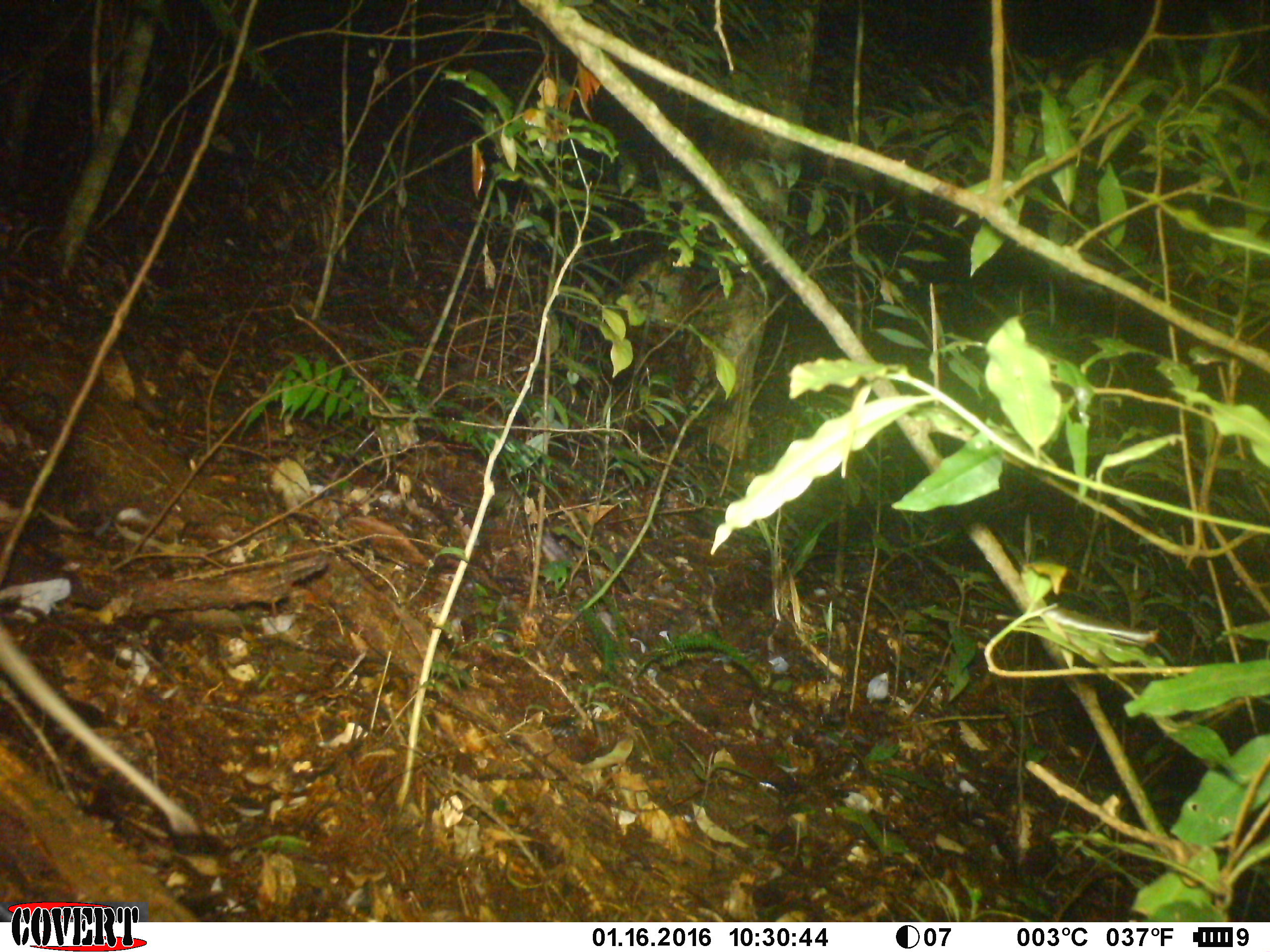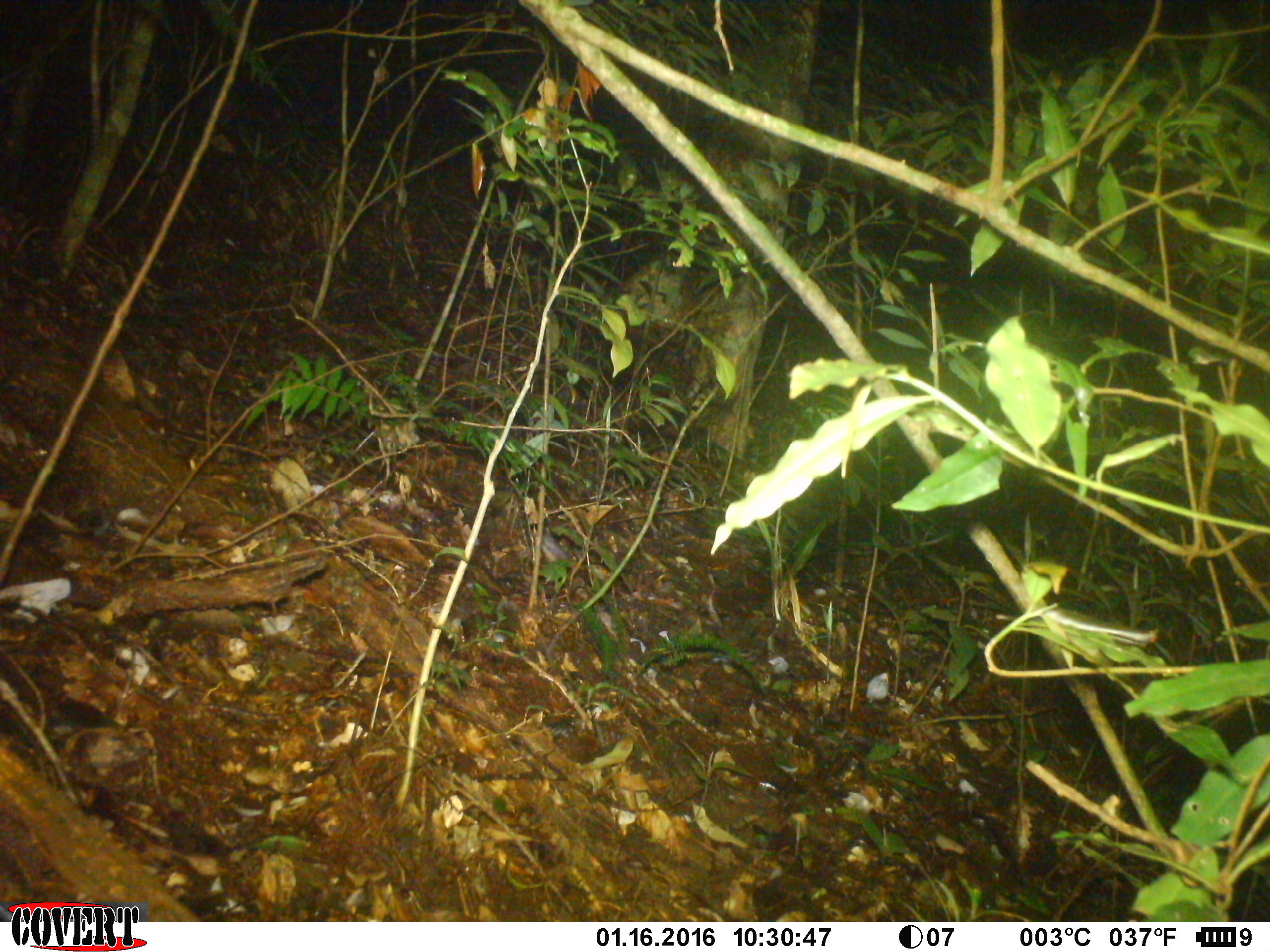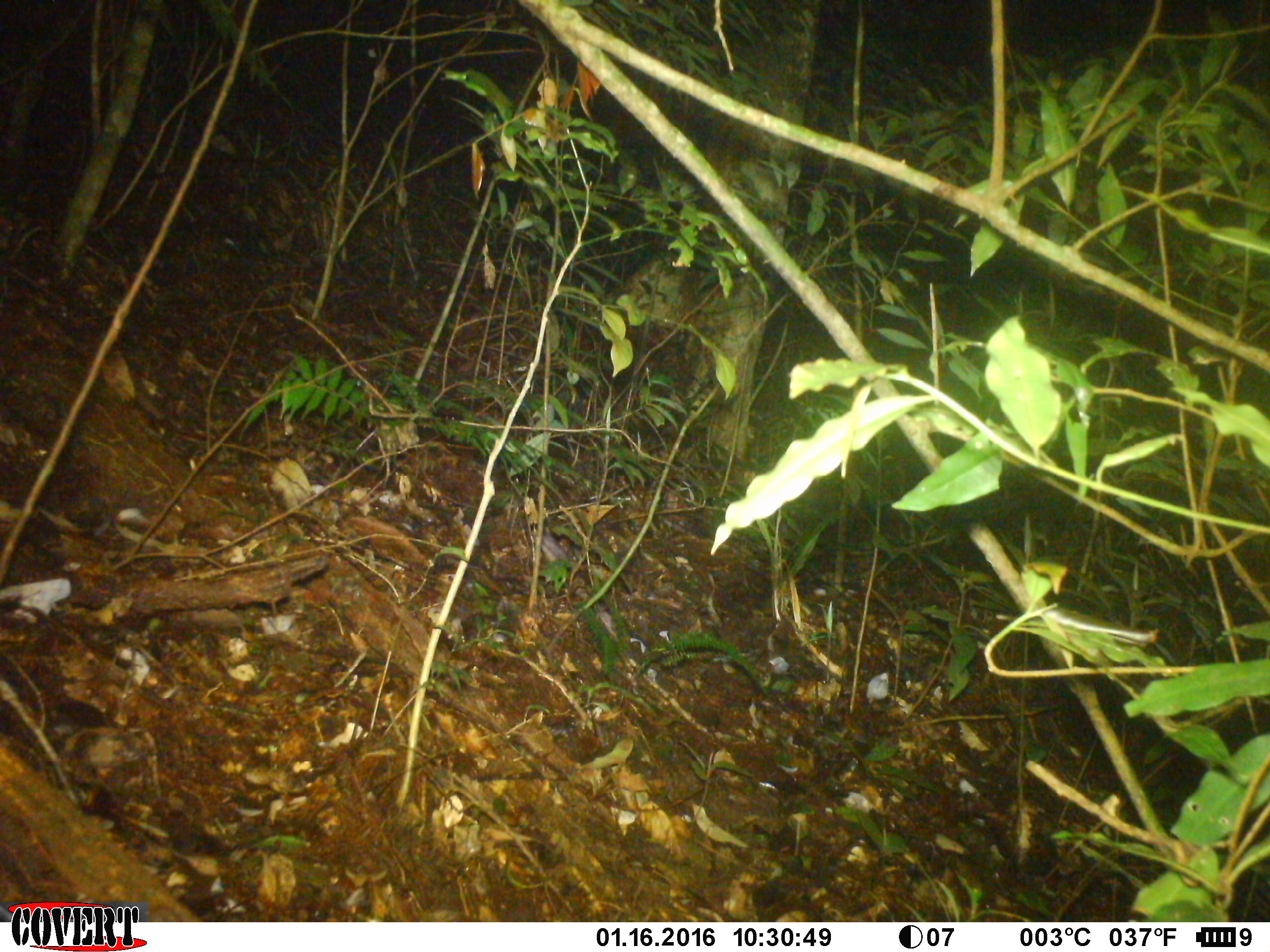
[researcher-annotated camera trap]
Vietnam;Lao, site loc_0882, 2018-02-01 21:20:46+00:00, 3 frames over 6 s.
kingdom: Animalia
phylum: Chordata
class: Mammalia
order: Rodentia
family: Muridae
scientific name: Muridae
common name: old-world mice and rats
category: unidentified murid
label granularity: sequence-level